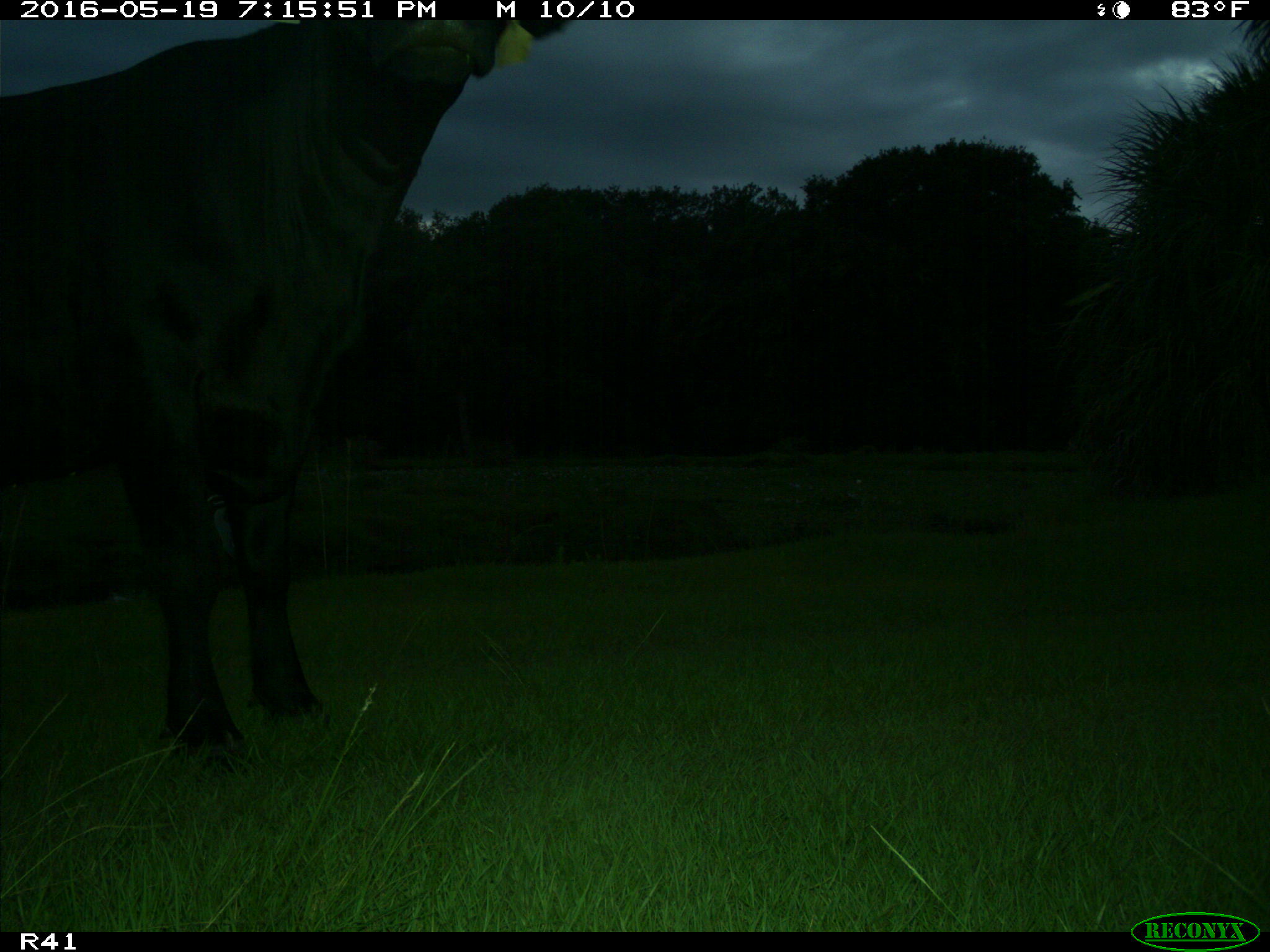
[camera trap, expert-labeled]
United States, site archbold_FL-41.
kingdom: Animalia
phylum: Chordata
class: Mammalia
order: Artiodactyla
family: Bovidae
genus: Bos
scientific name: Bos taurus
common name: domestic cow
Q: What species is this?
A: Bos taurus (domestic cow).